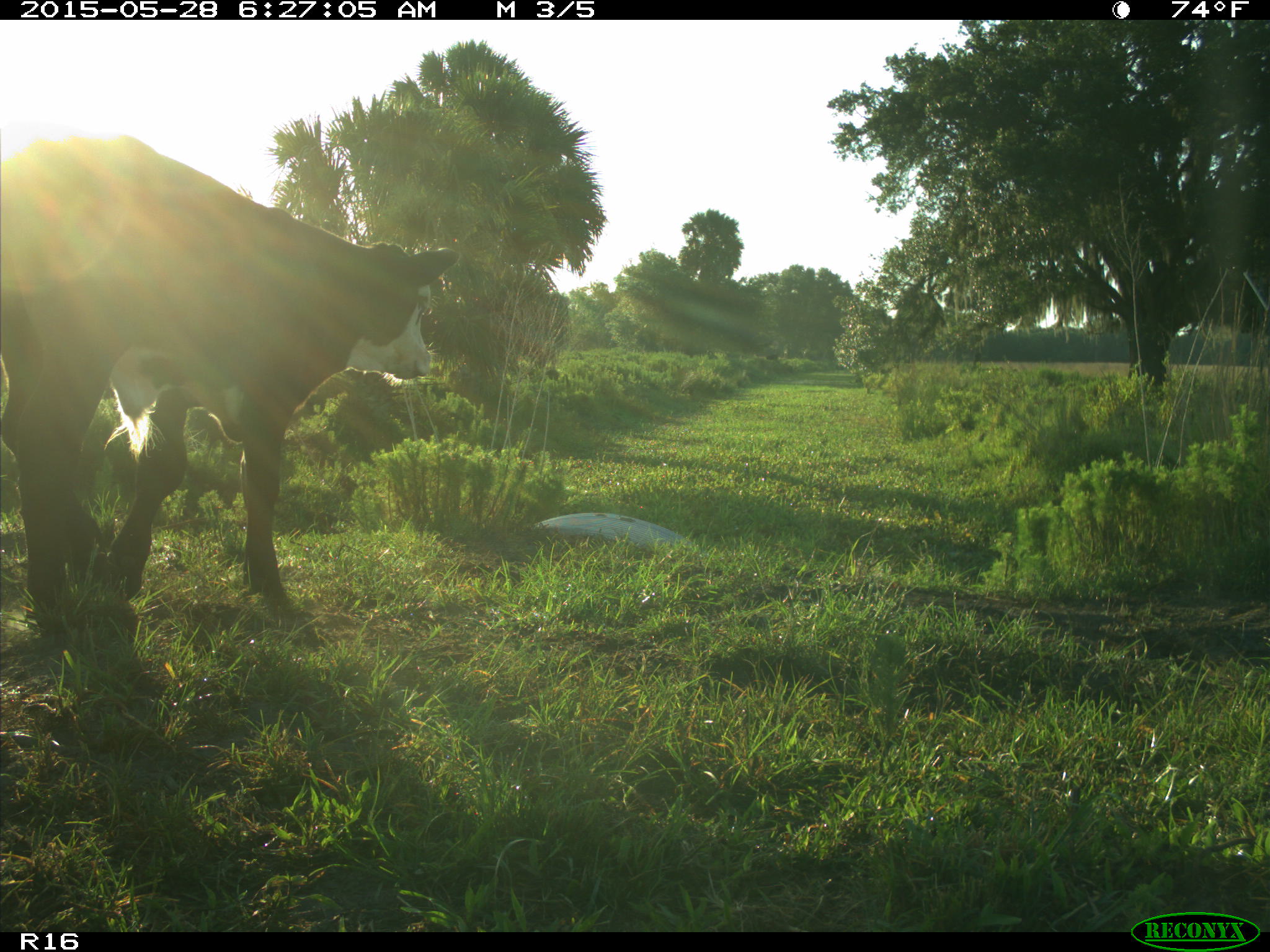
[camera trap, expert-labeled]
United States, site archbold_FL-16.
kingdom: Animalia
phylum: Chordata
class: Mammalia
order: Artiodactyla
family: Bovidae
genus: Bos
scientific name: Bos taurus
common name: domestic cow